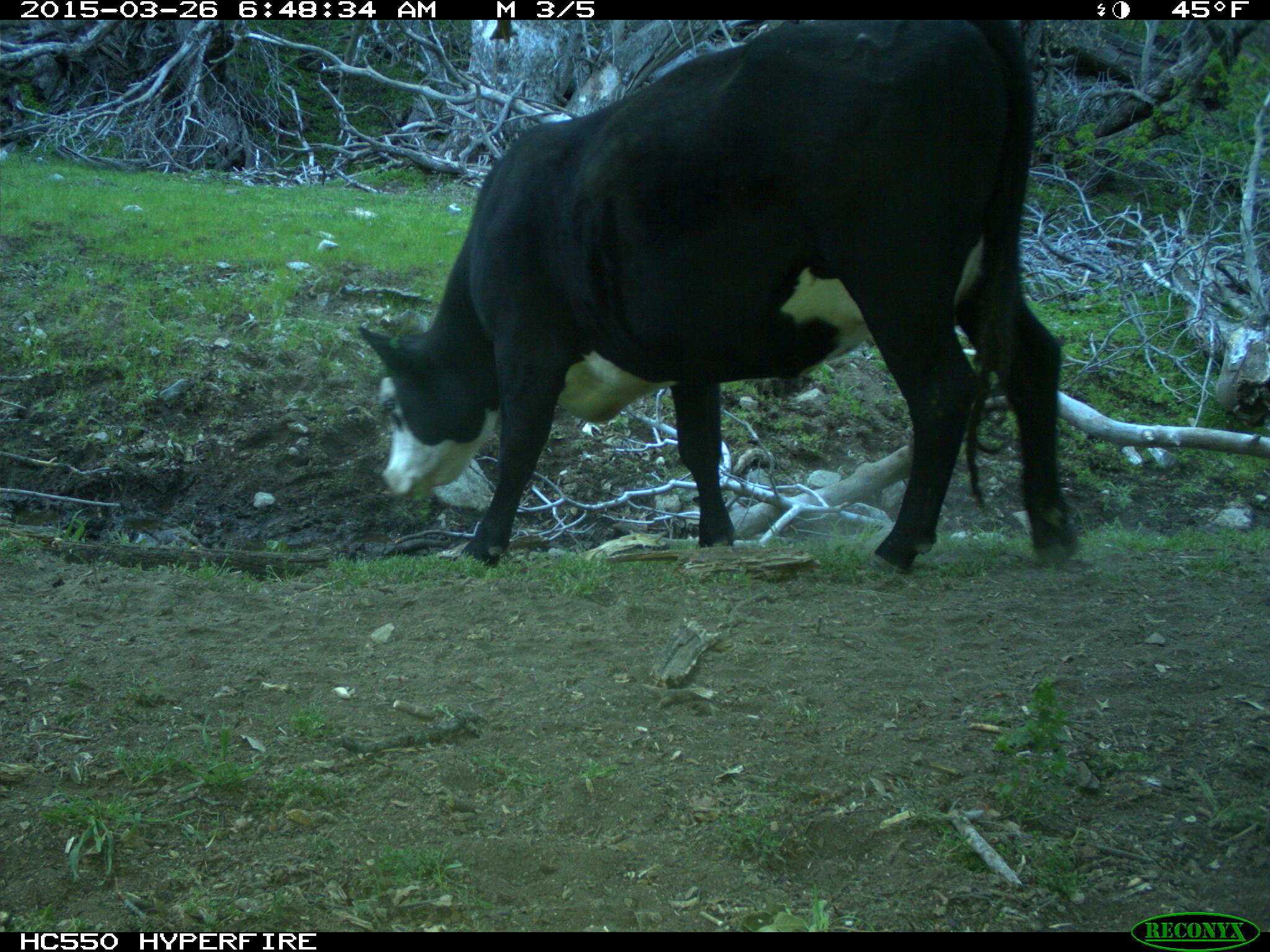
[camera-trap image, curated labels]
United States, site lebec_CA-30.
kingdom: Animalia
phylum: Chordata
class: Mammalia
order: Artiodactyla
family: Bovidae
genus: Bos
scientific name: Bos taurus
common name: domestic cow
Bos taurus (domestic cow).